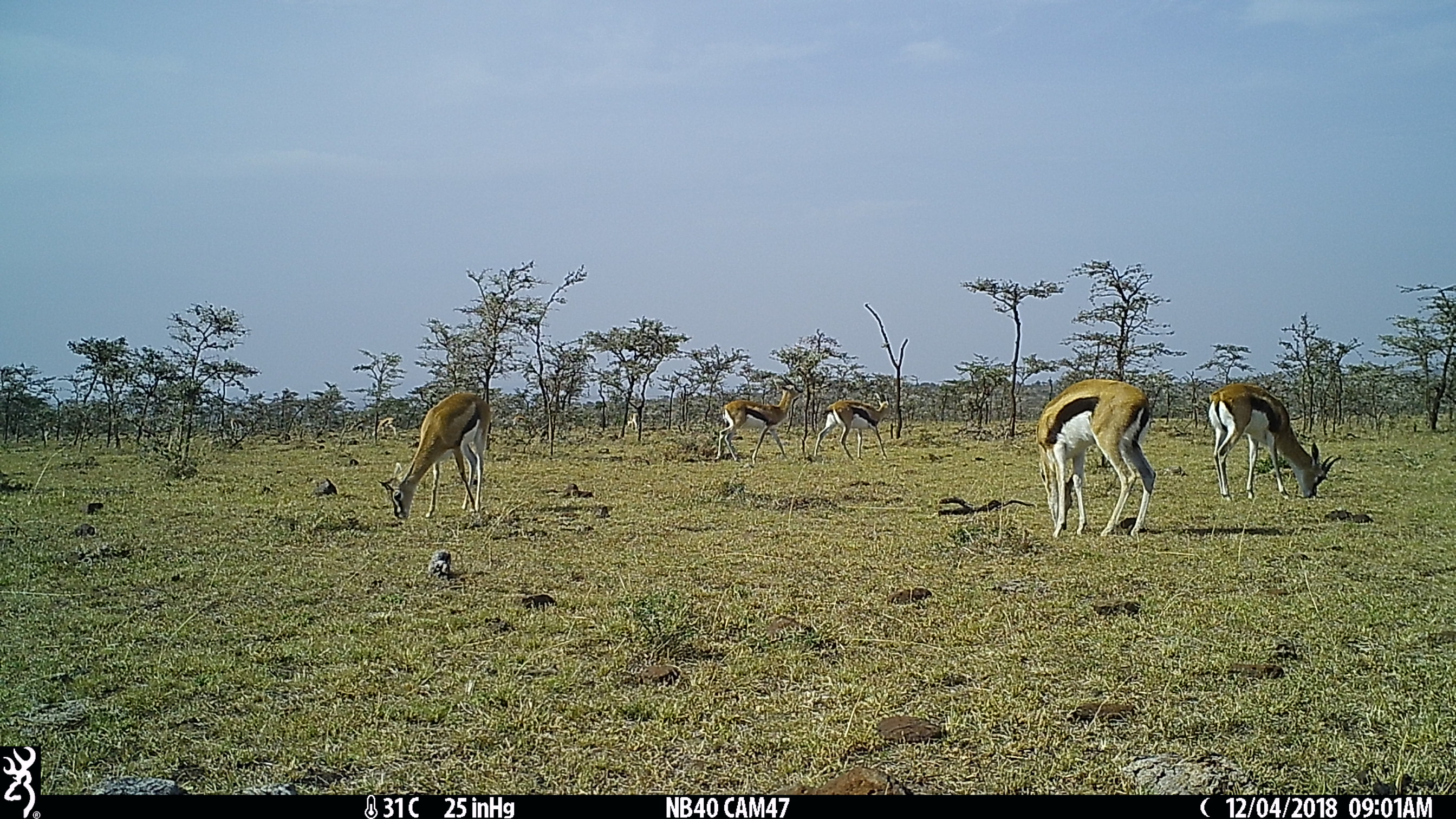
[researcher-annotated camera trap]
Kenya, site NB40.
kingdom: Animalia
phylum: Chordata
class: Mammalia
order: Artiodactyla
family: Bovidae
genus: Eudorcas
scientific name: Eudorcas thomsonii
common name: thomon's gazelle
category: gazelle thomsons